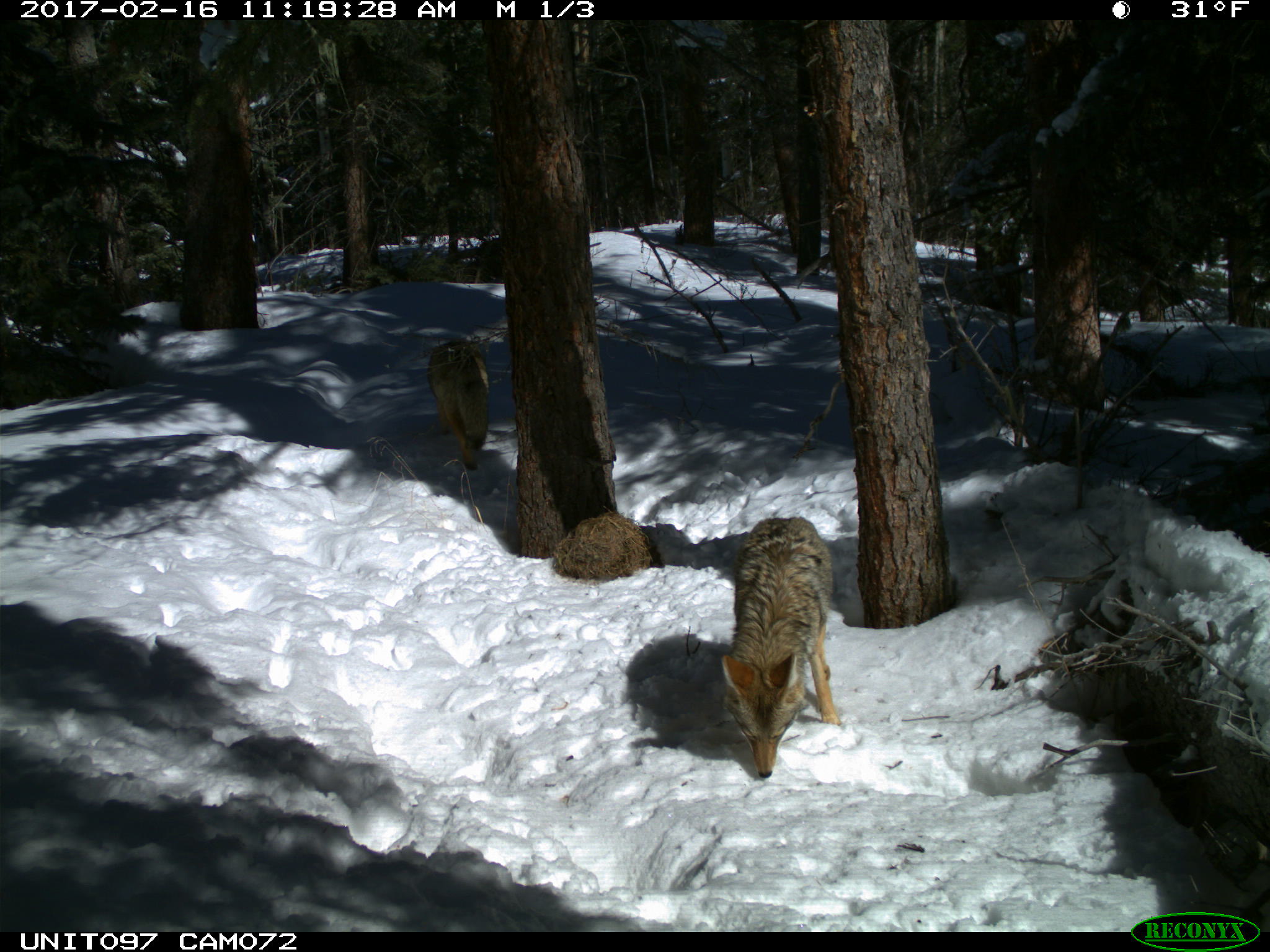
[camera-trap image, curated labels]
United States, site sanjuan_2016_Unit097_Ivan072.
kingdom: Animalia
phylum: Chordata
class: Mammalia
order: Carnivora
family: Canidae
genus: Canis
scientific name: Canis latrans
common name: coyote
Canis latrans (coyote).